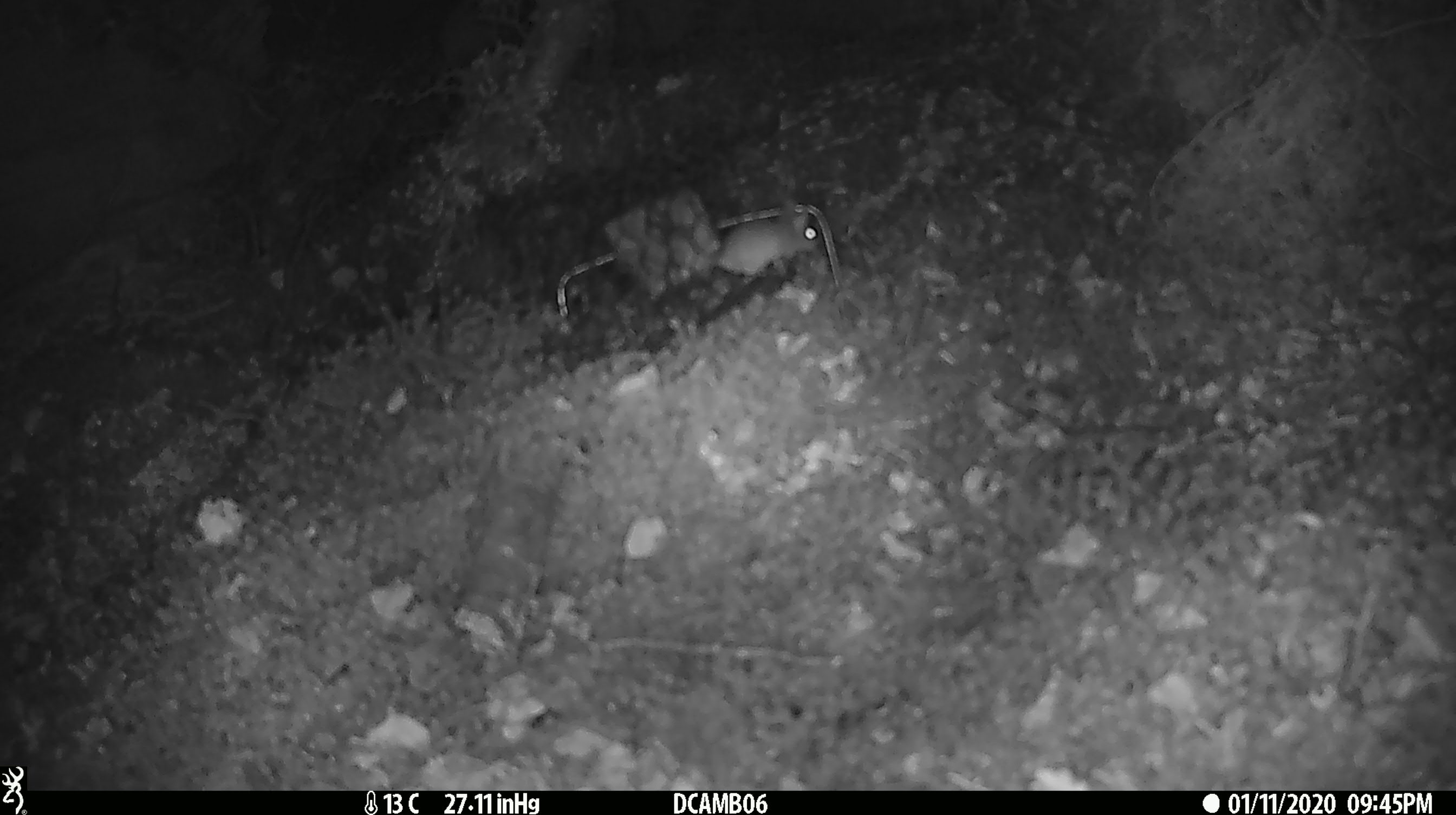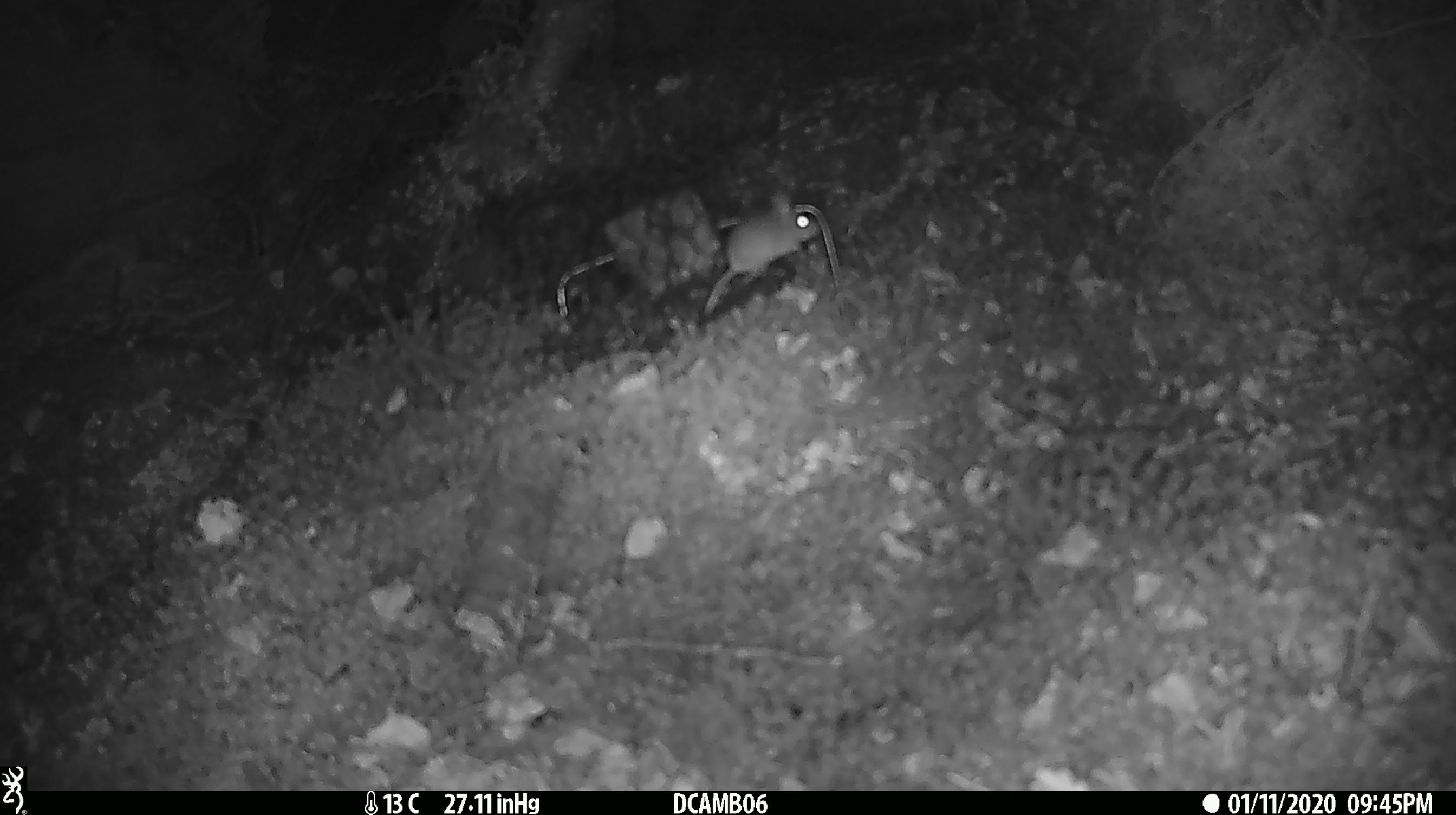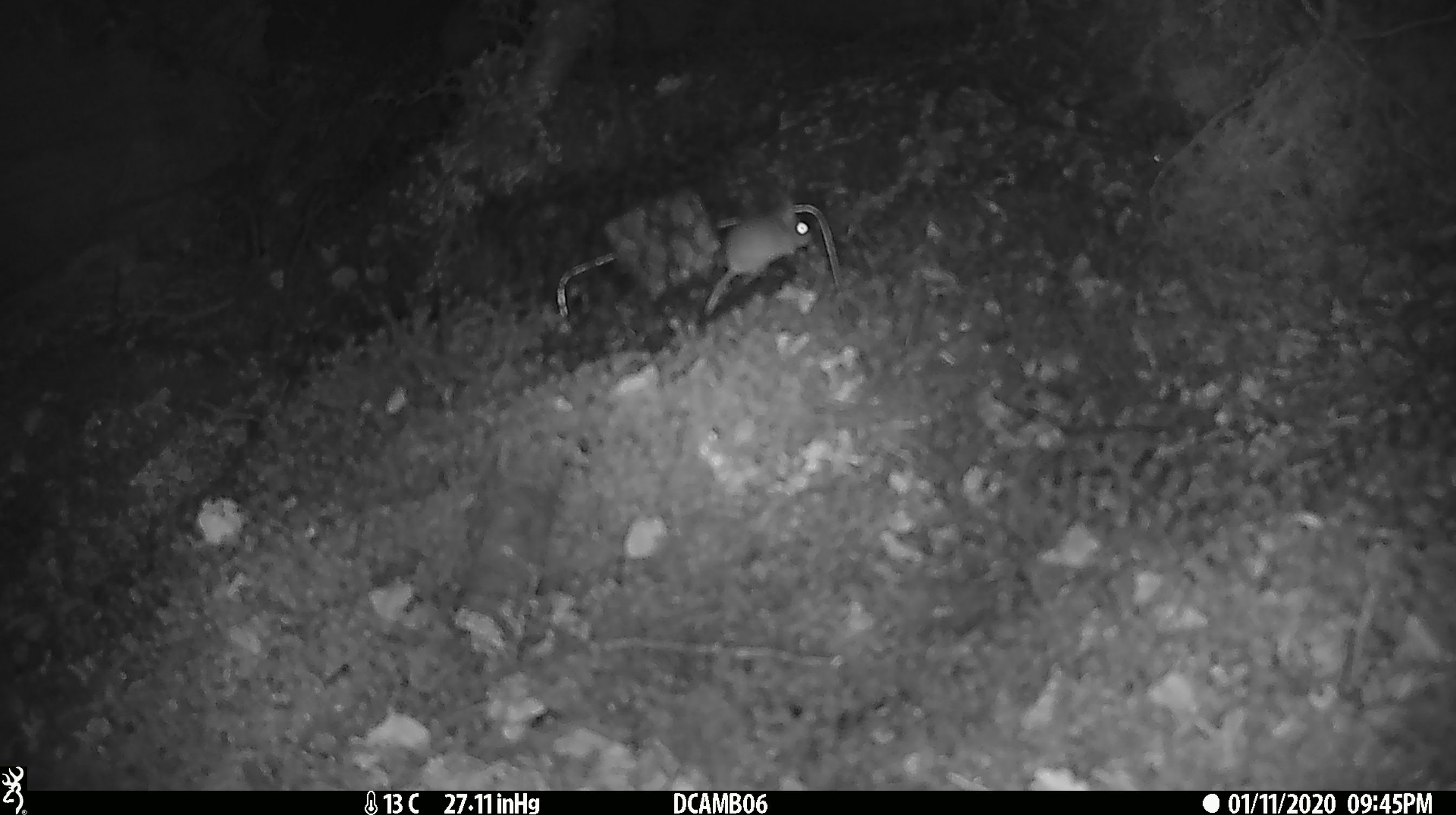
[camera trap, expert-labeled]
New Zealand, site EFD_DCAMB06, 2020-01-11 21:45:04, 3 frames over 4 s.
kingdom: Animalia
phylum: Chordata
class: Mammalia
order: Rodentia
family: Muridae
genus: Mus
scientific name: Mus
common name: mouse